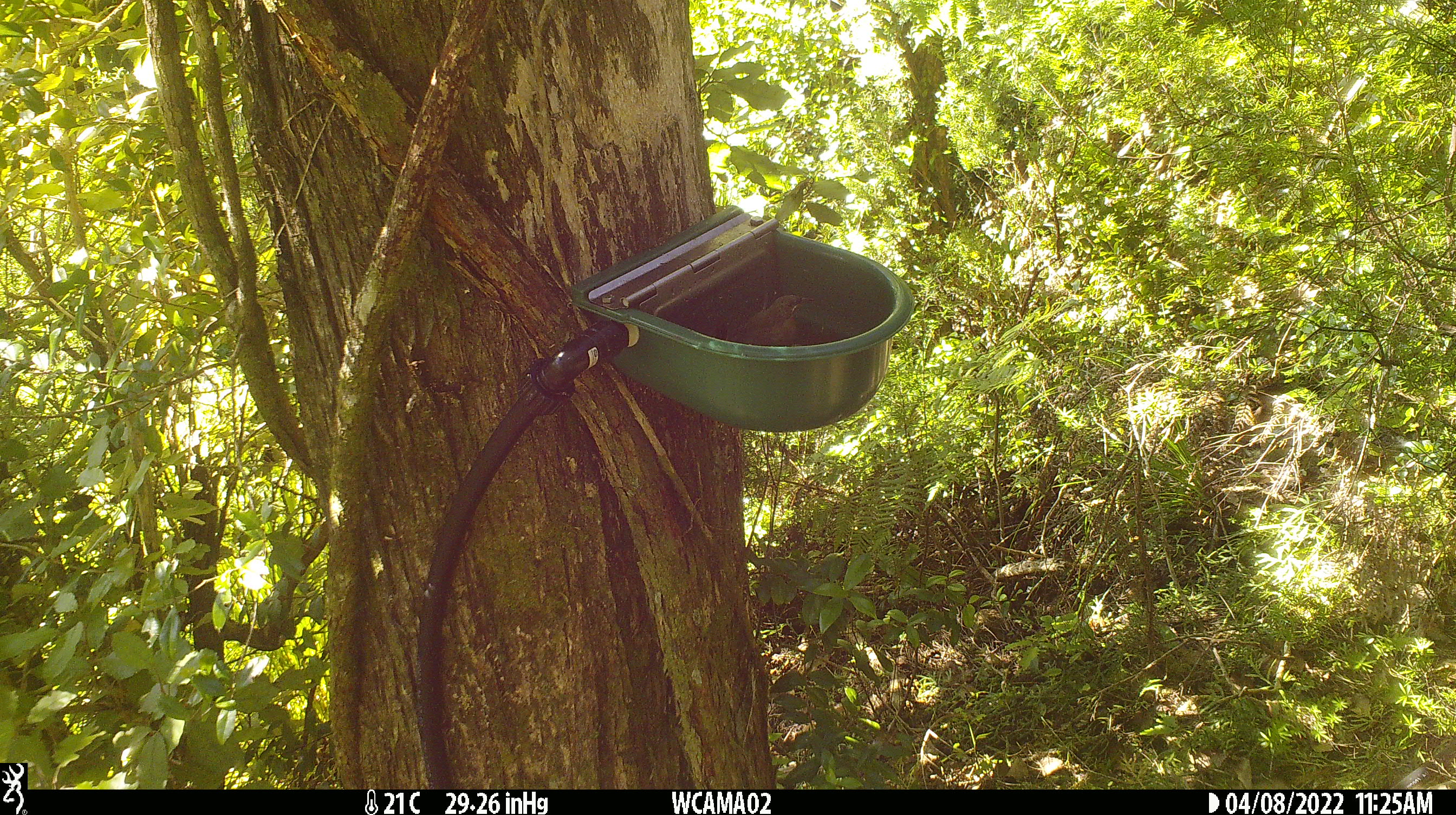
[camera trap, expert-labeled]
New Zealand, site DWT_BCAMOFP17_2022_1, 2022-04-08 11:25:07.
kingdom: Animalia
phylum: Chordata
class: Aves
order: Passeriformes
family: Meliphagidae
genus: Anthornis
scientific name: Anthornis melanura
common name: new zealand bellbird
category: bellbird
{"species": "bellbird (new zealand bellbird) (Anthornis melanura)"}